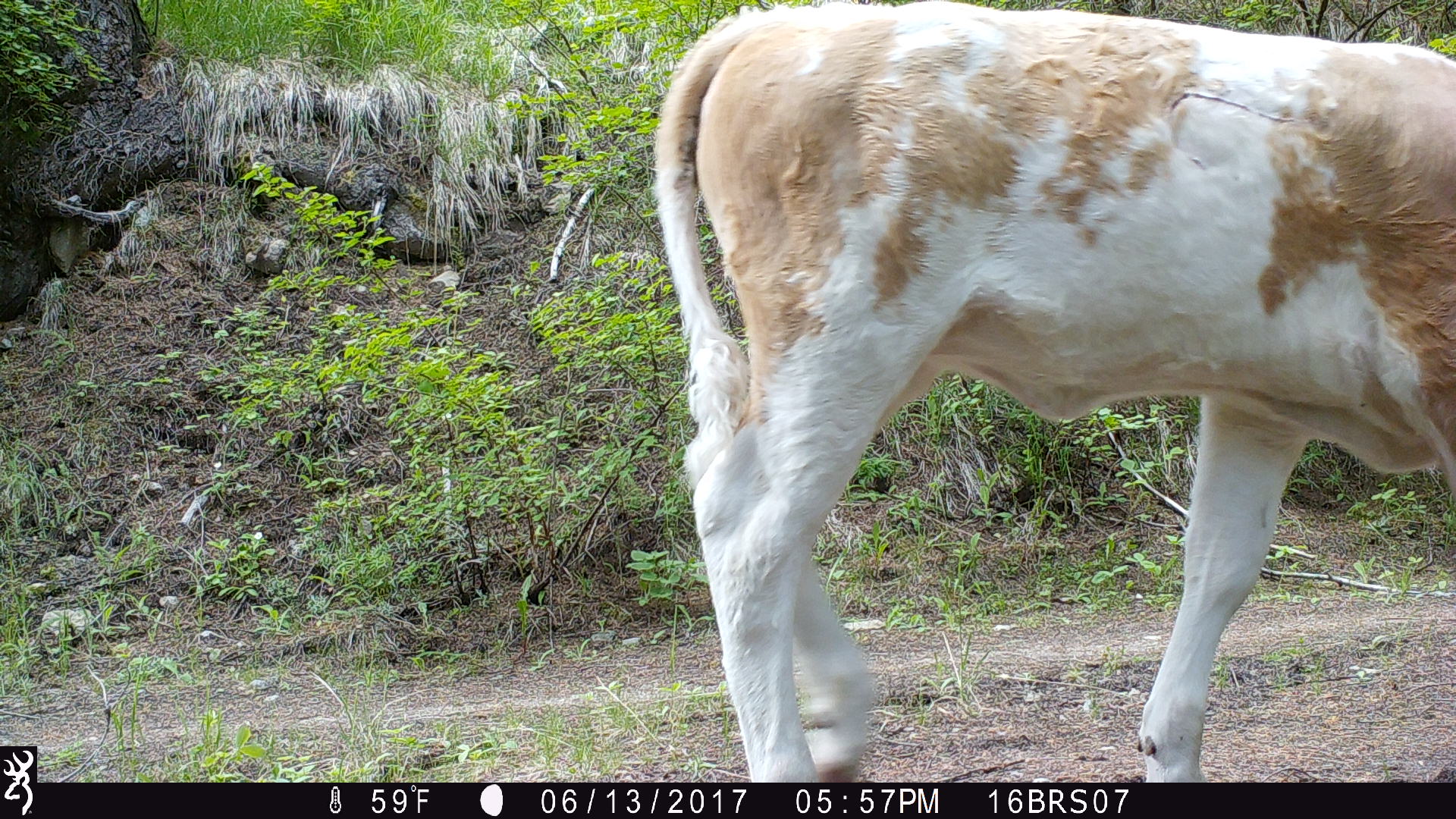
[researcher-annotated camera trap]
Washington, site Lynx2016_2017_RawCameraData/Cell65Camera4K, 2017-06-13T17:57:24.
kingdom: Animalia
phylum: Chordata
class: Mammalia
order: Artiodactyla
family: Bovidae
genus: Bos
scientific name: Bos taurus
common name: domestic cattle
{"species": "domestic cattle (Bos taurus)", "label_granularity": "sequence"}